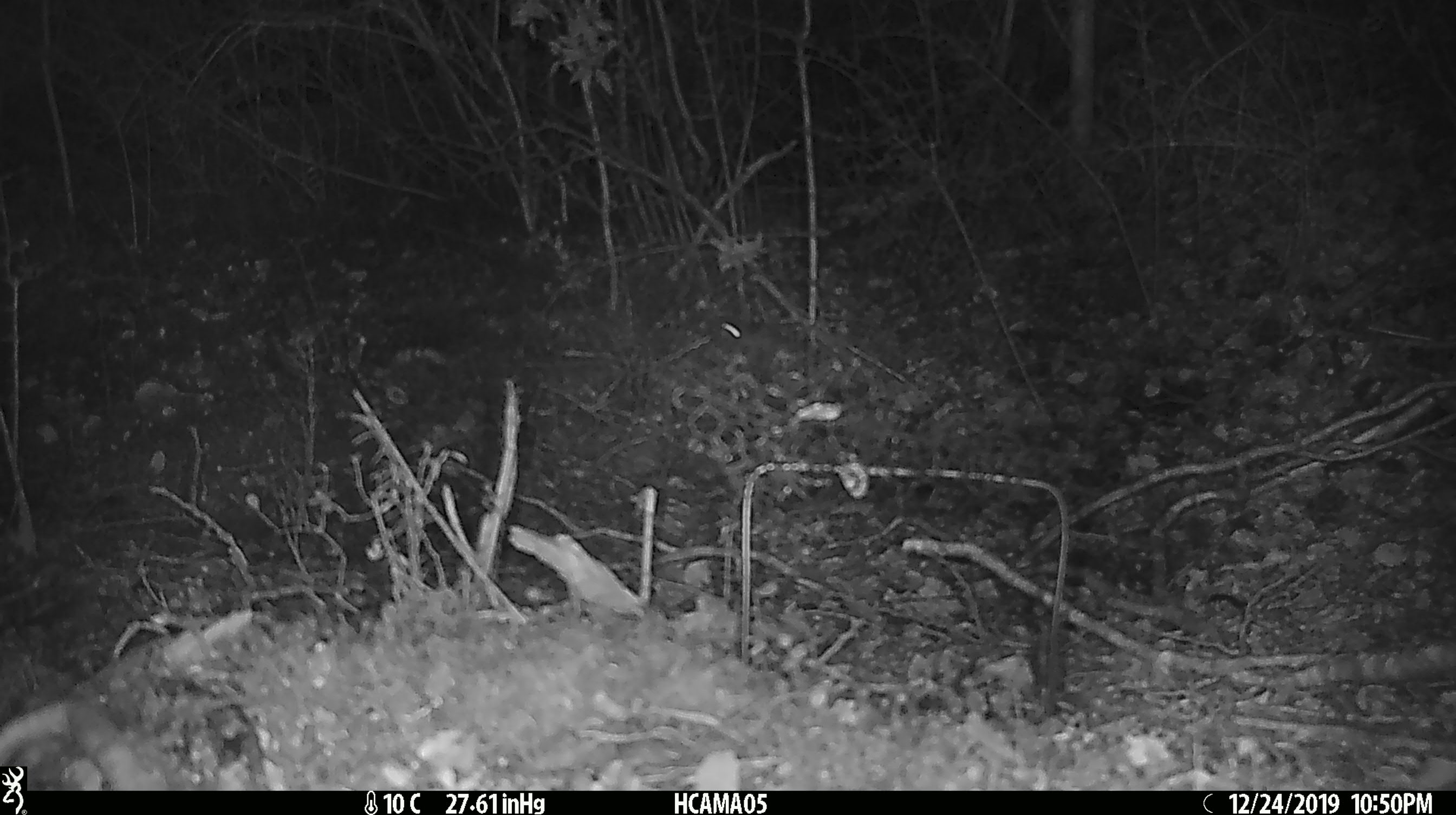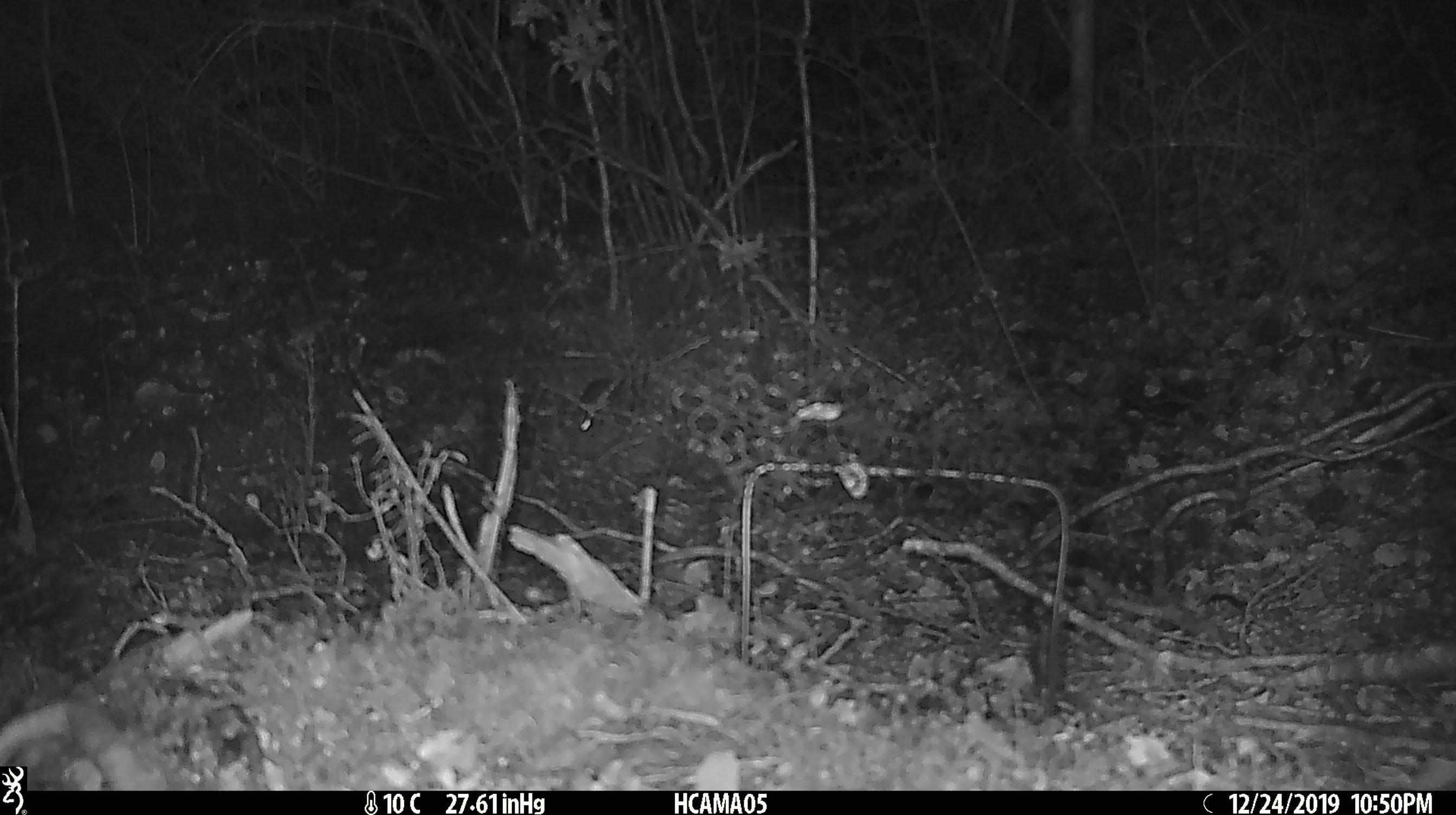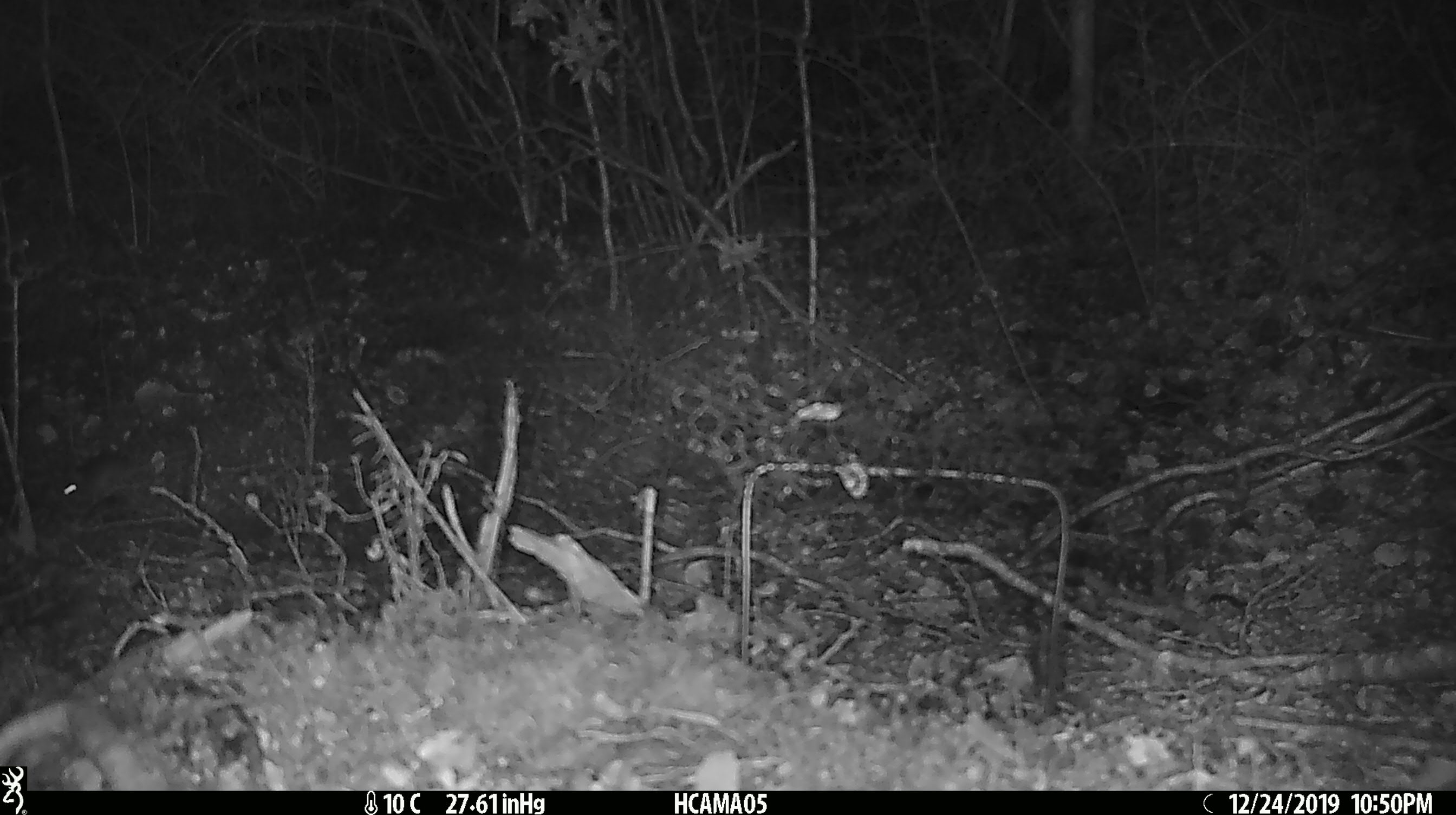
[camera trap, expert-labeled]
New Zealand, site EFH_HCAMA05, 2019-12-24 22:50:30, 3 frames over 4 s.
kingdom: Animalia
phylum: Chordata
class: Mammalia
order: Rodentia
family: Muridae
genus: Mus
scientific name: Mus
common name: mouse